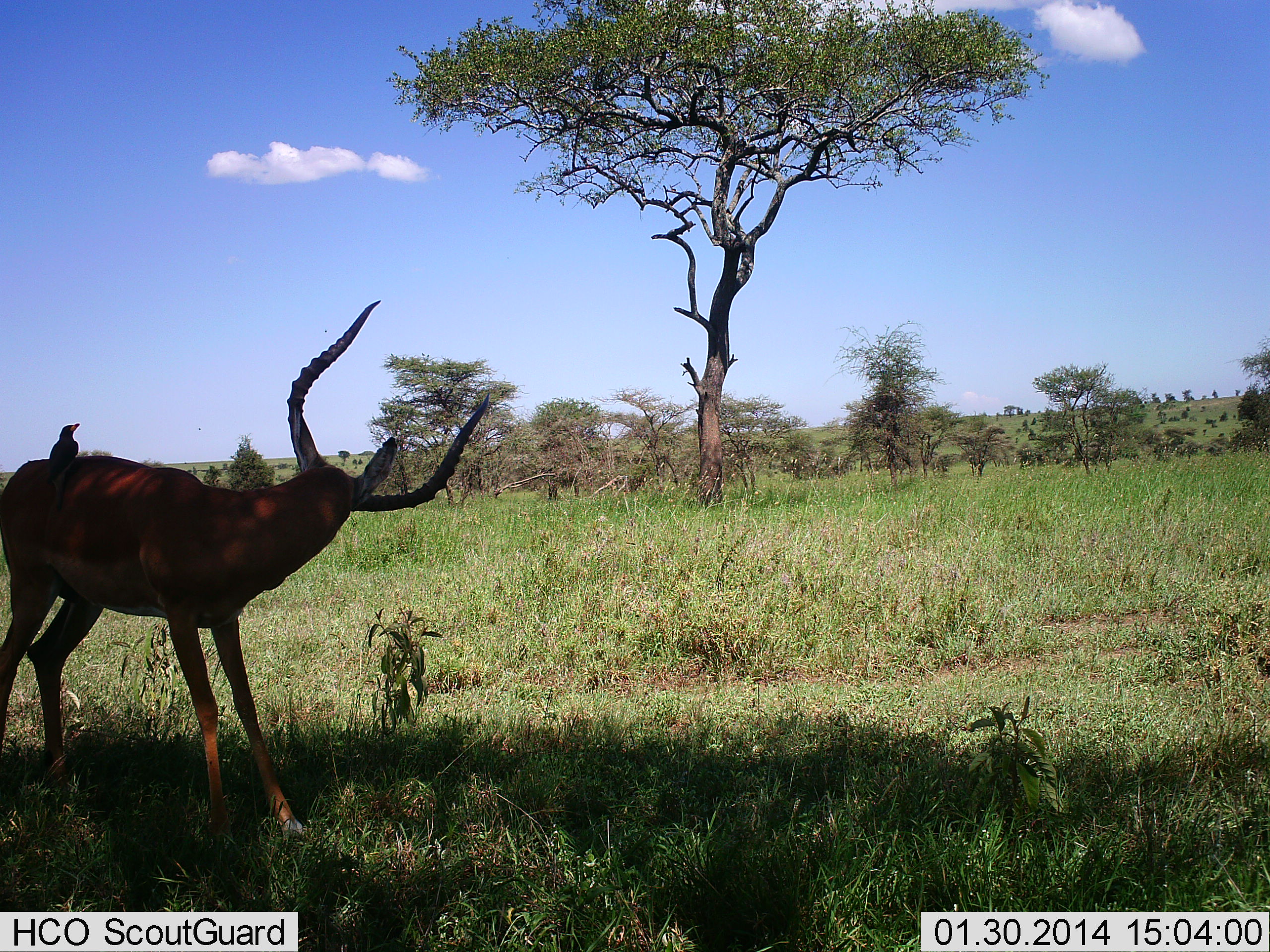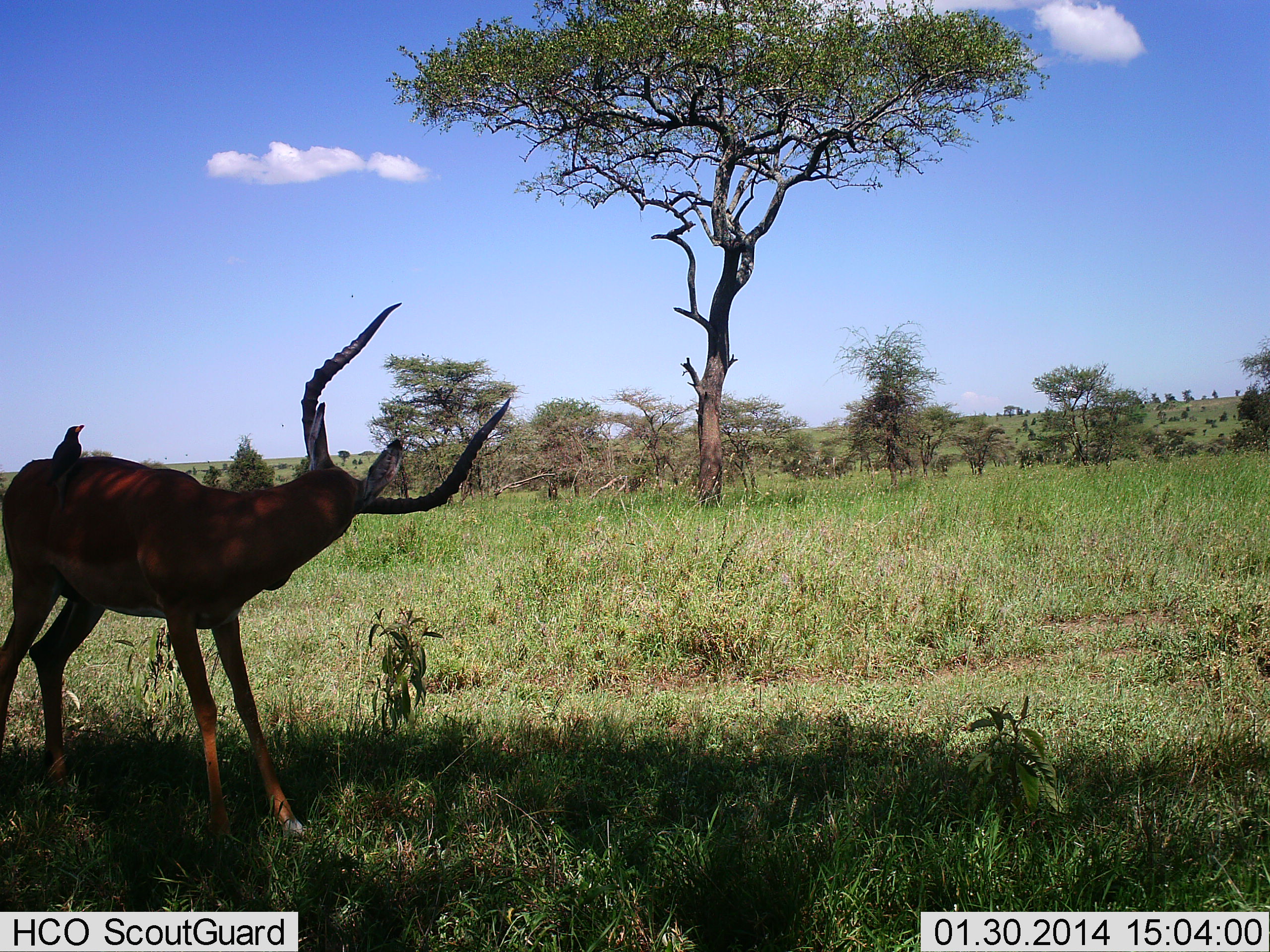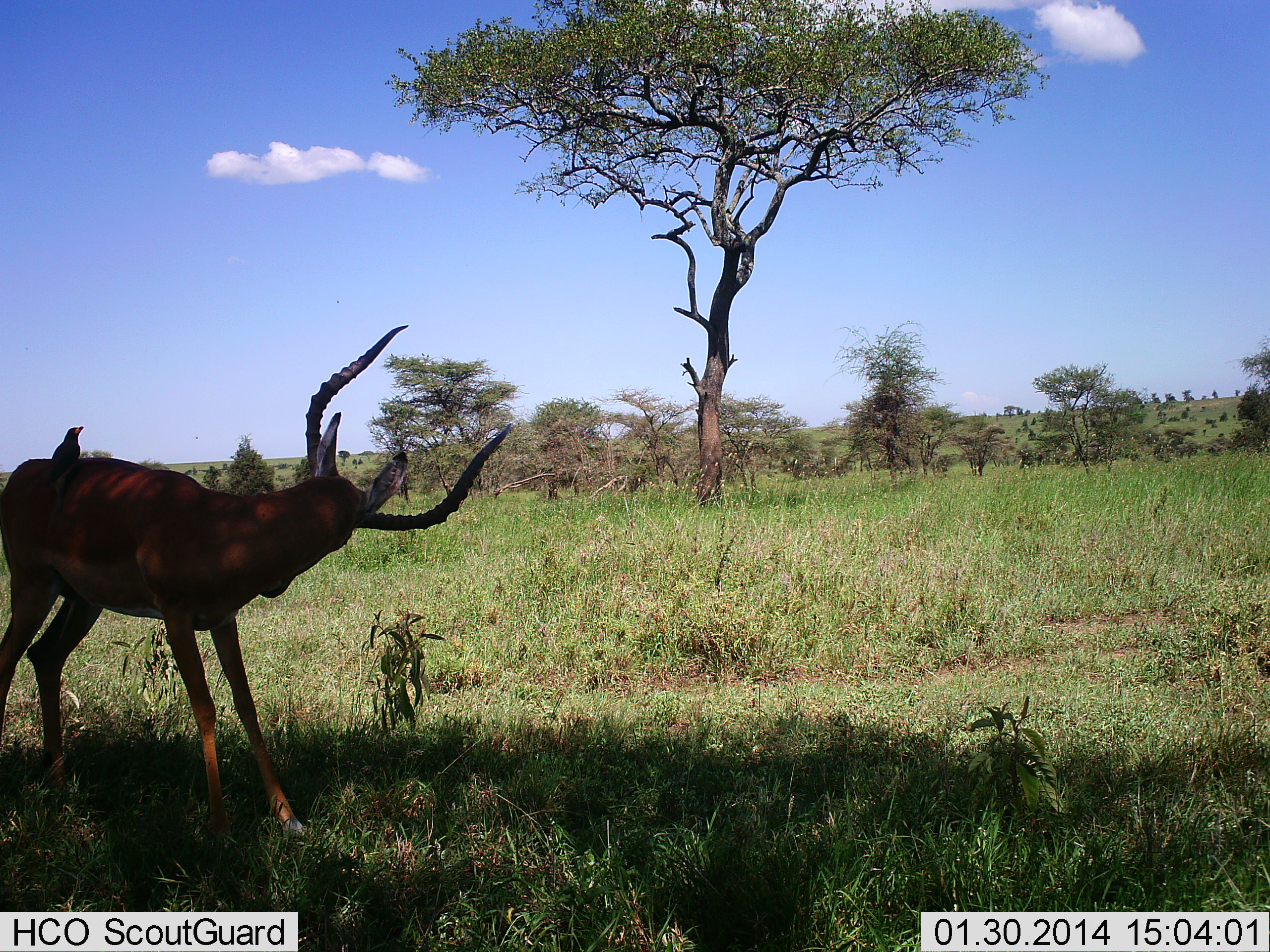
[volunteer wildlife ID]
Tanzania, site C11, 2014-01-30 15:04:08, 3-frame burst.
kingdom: Animalia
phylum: Chordata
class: Mammalia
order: Artiodactyla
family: Bovidae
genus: Aepyceros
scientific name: Aepyceros melampus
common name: impala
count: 1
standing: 96%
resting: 0%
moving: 4%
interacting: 4%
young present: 0%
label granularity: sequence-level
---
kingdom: Animalia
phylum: Chordata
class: Aves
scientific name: Aves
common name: bird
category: otherbird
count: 1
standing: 56%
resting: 44%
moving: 0%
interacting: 11%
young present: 0%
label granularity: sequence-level